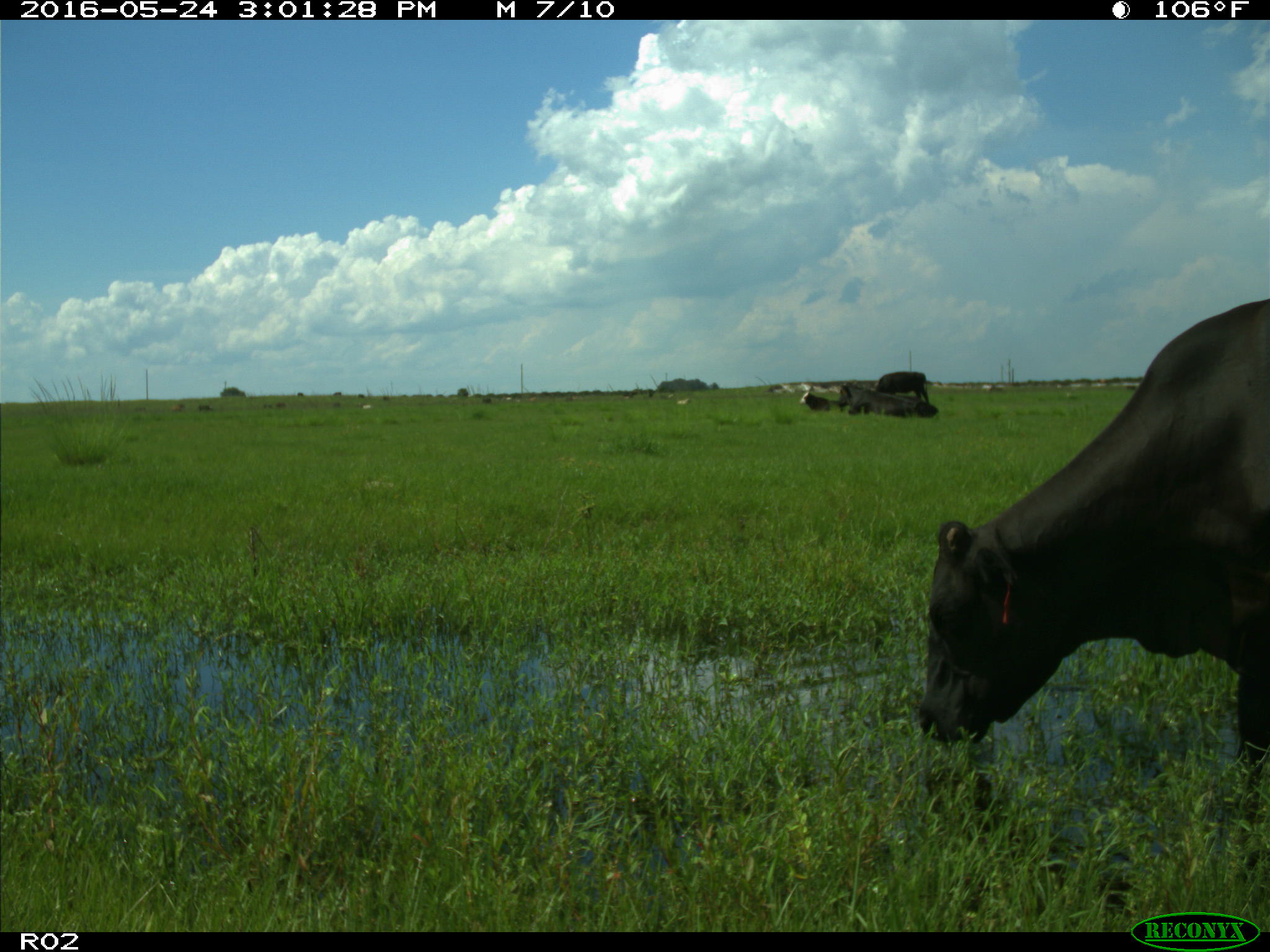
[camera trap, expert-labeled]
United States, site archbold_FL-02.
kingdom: Animalia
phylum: Chordata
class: Mammalia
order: Artiodactyla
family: Bovidae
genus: Bos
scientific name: Bos taurus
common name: domestic cow